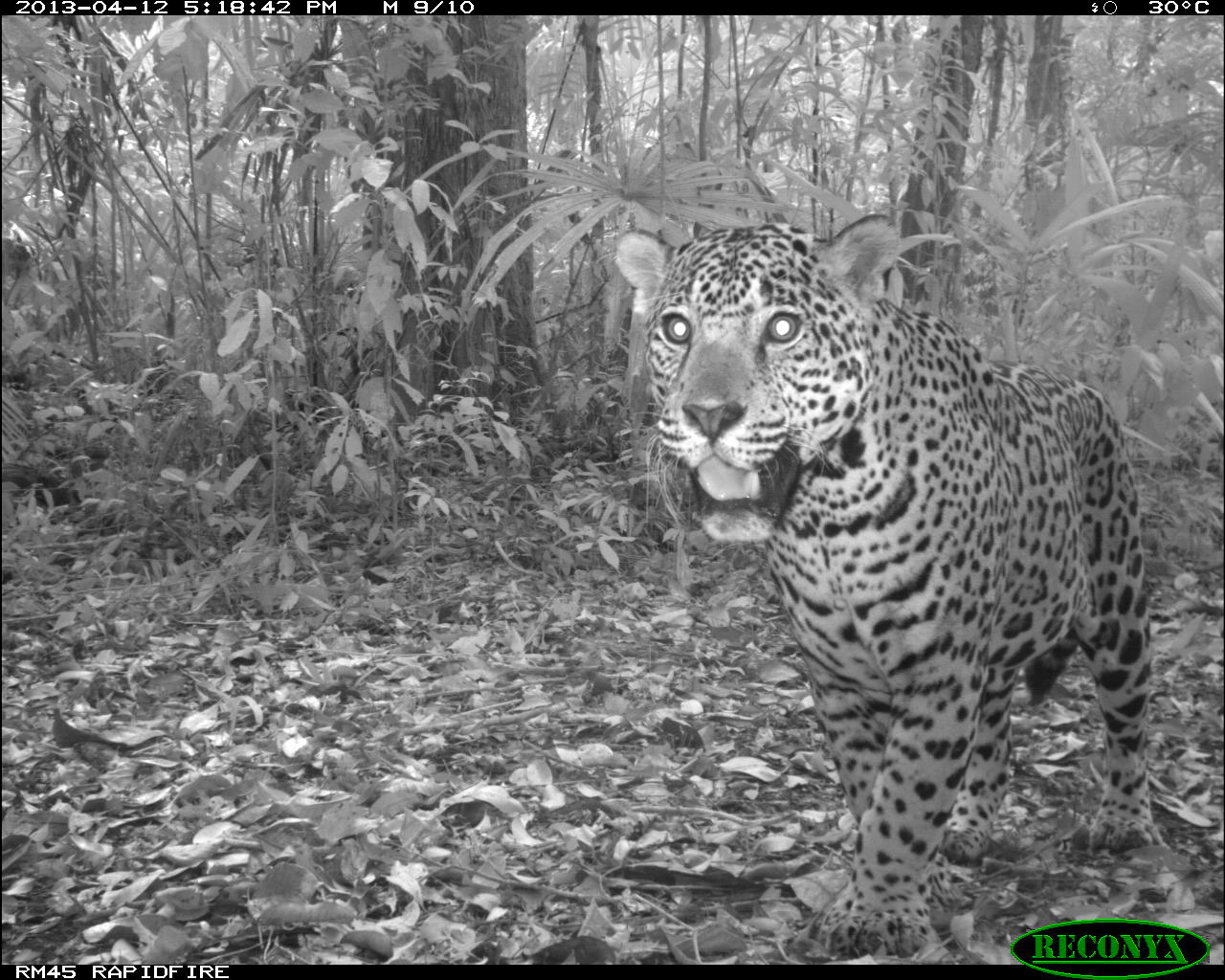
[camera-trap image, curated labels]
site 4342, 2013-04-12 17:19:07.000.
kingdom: Animalia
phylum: Chordata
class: Mammalia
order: Carnivora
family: Felidae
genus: Panthera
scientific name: Panthera onca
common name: jaguar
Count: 1.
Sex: male.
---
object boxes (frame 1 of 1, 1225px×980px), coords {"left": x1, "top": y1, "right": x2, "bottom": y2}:
panthera onca: {"left": 612, "top": 210, "right": 1152, "bottom": 960}